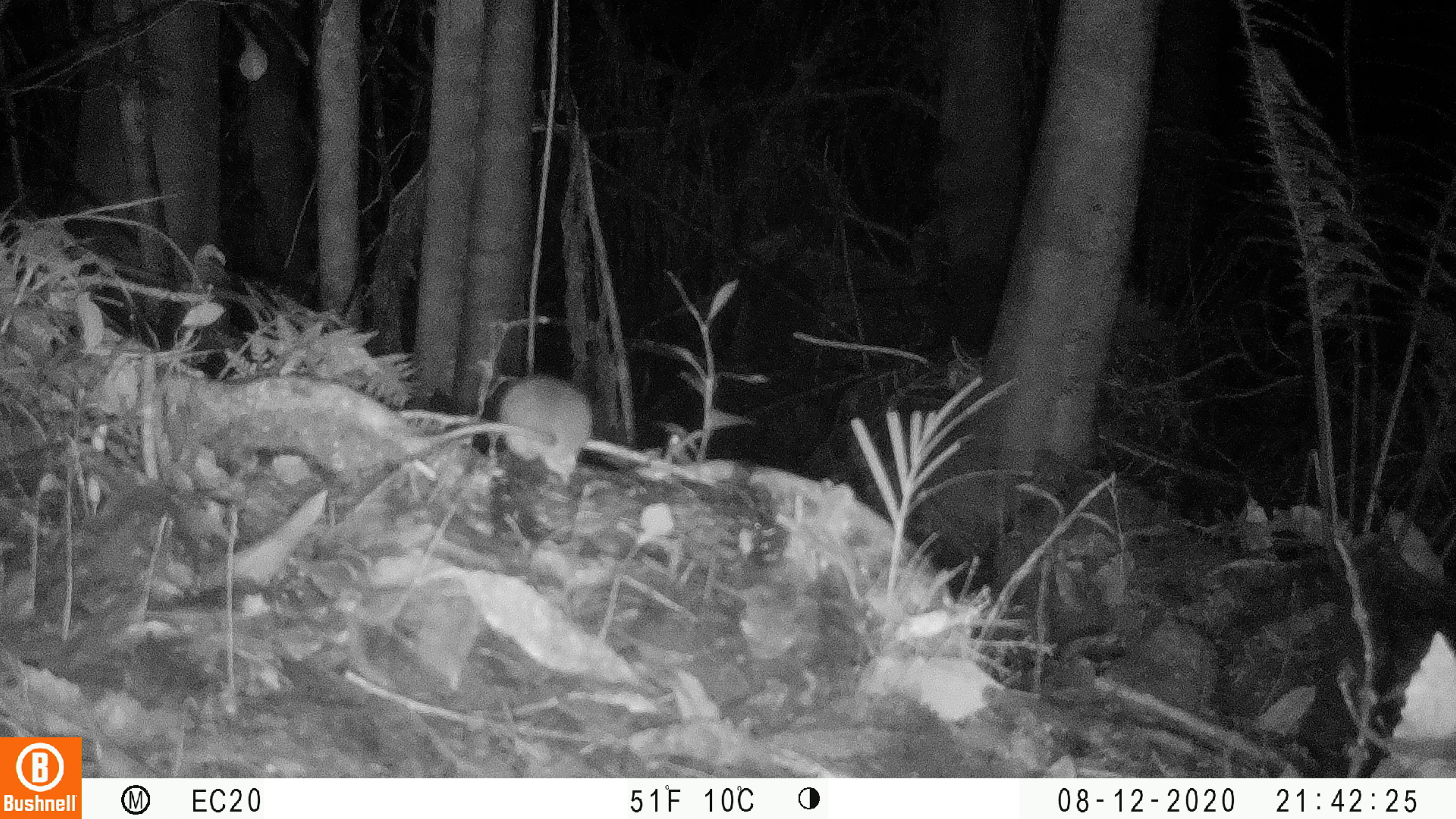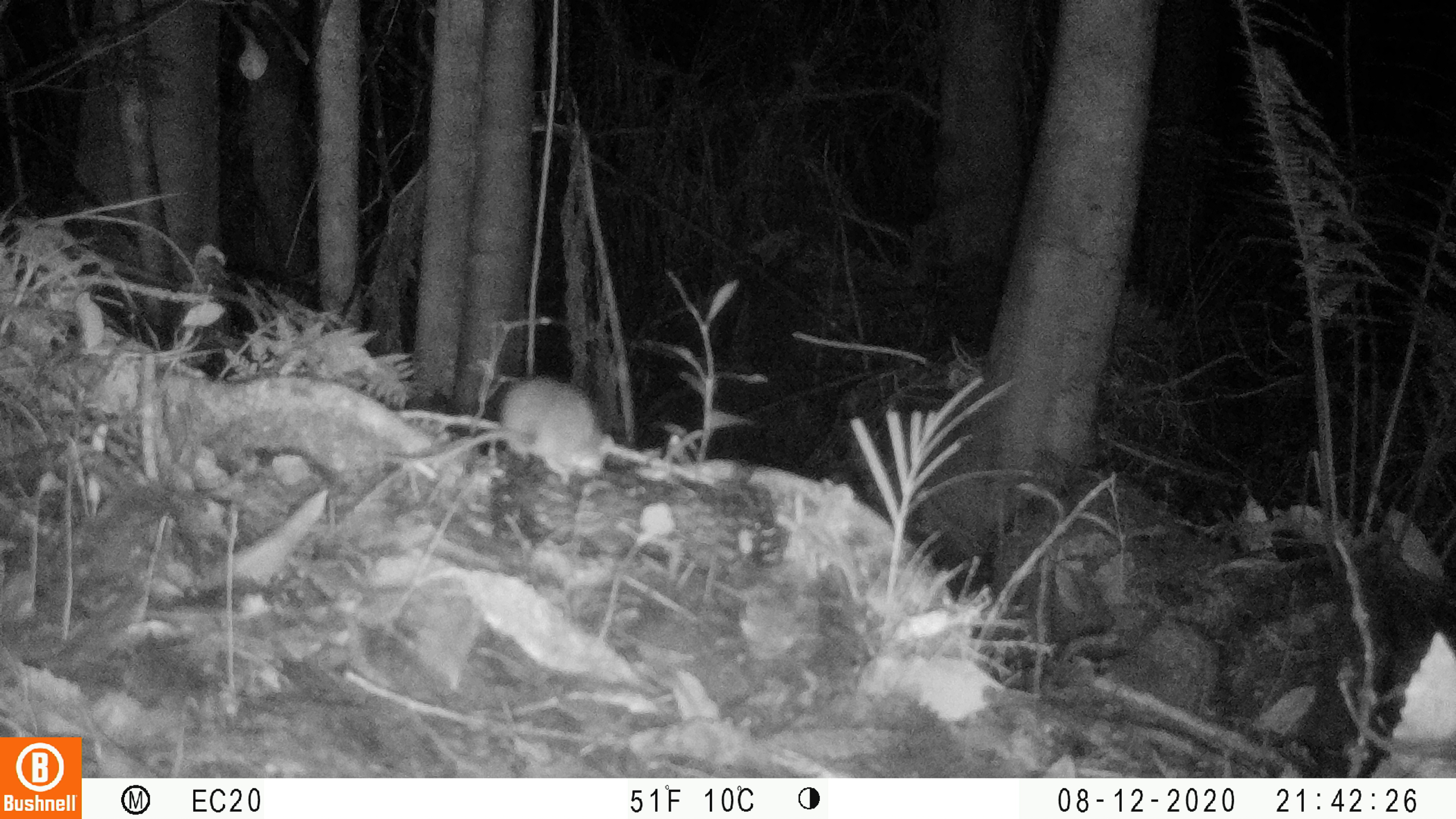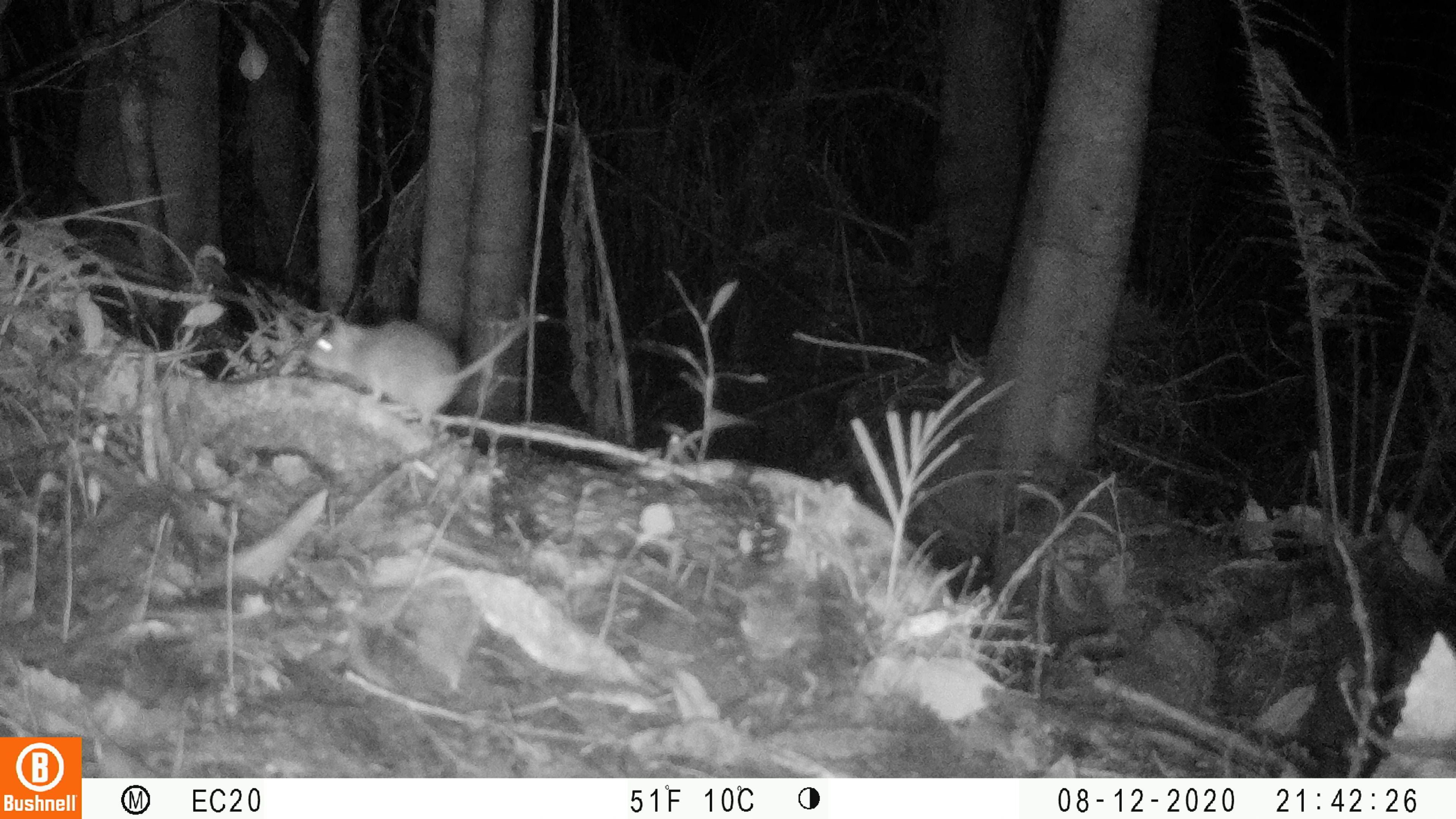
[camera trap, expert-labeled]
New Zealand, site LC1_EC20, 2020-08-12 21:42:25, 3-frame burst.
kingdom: Animalia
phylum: Chordata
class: Mammalia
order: Rodentia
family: Muridae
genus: Rattus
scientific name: Rattus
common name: rat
Rat (Rattus).